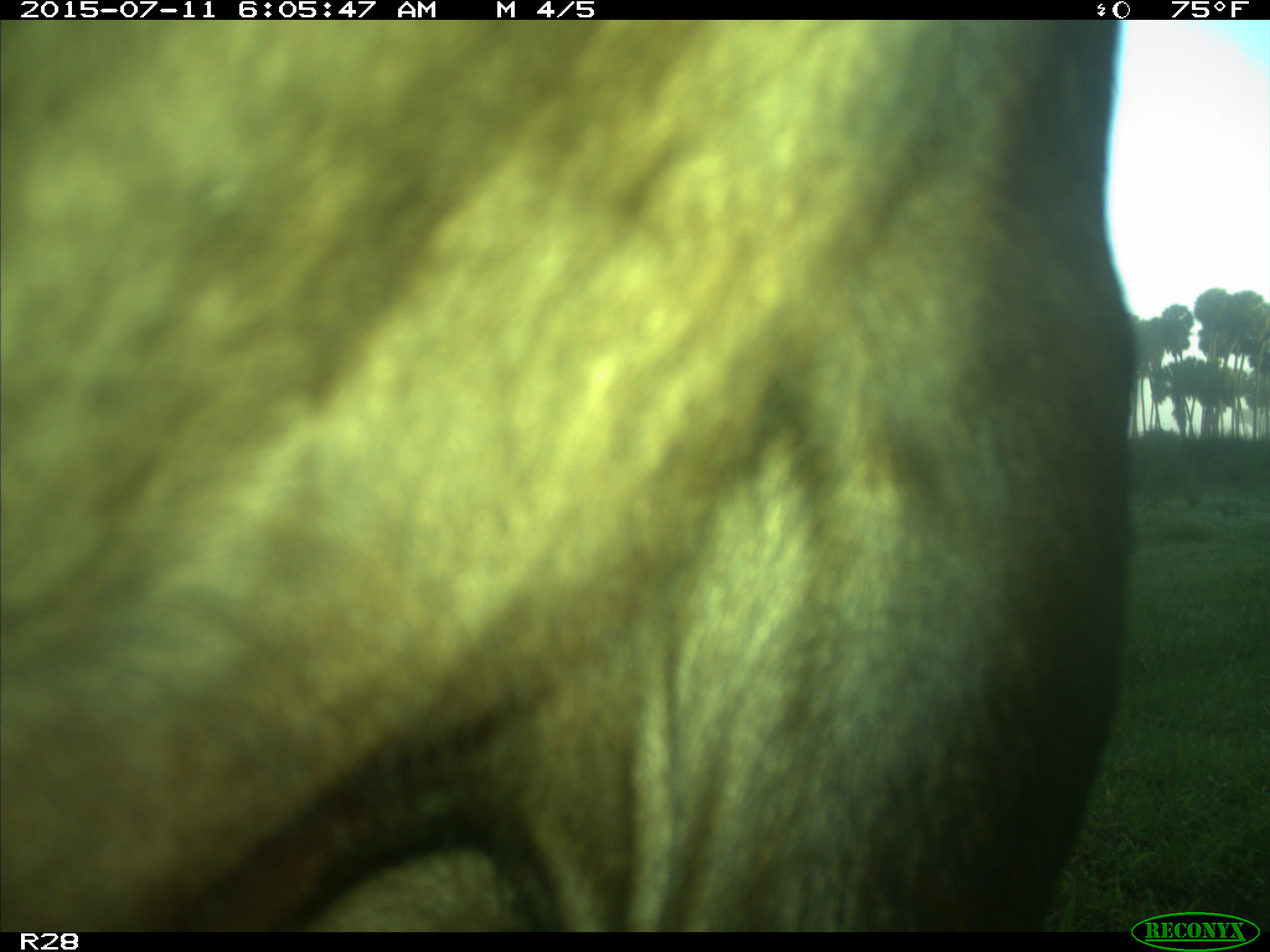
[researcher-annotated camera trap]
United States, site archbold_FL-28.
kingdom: Animalia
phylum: Chordata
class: Mammalia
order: Artiodactyla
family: Bovidae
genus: Bos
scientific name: Bos taurus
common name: domestic cow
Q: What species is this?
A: Bos taurus (domestic cow).